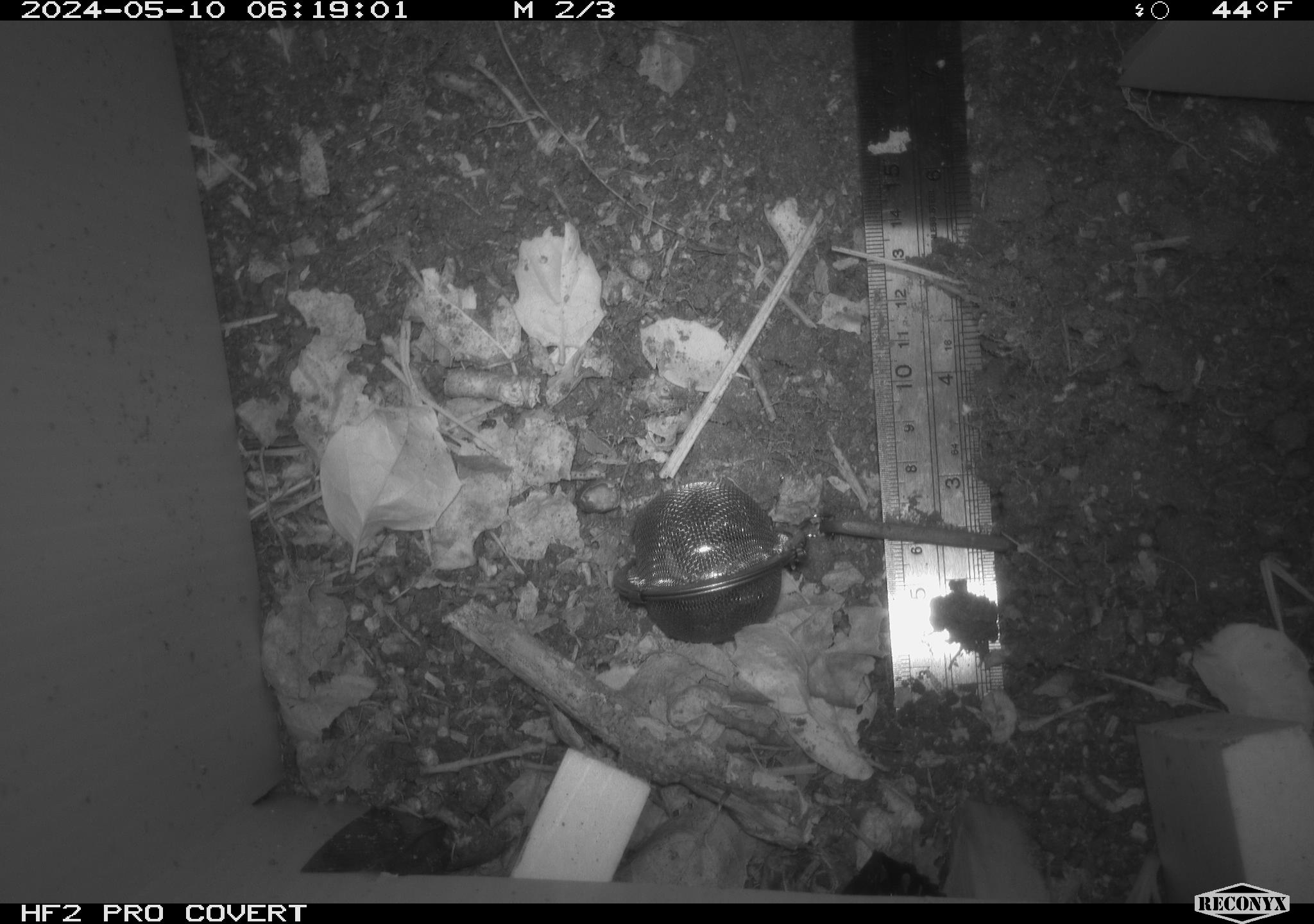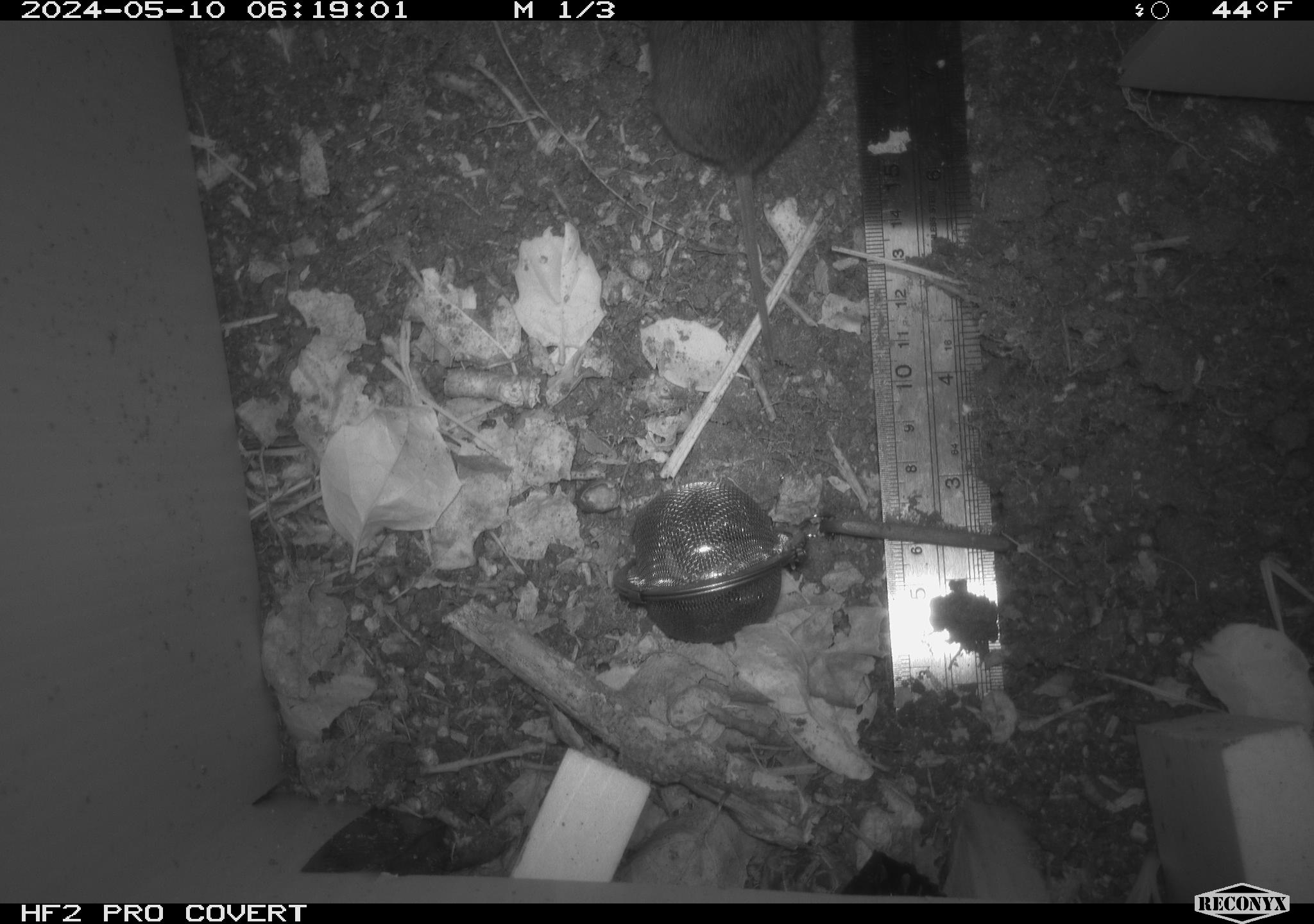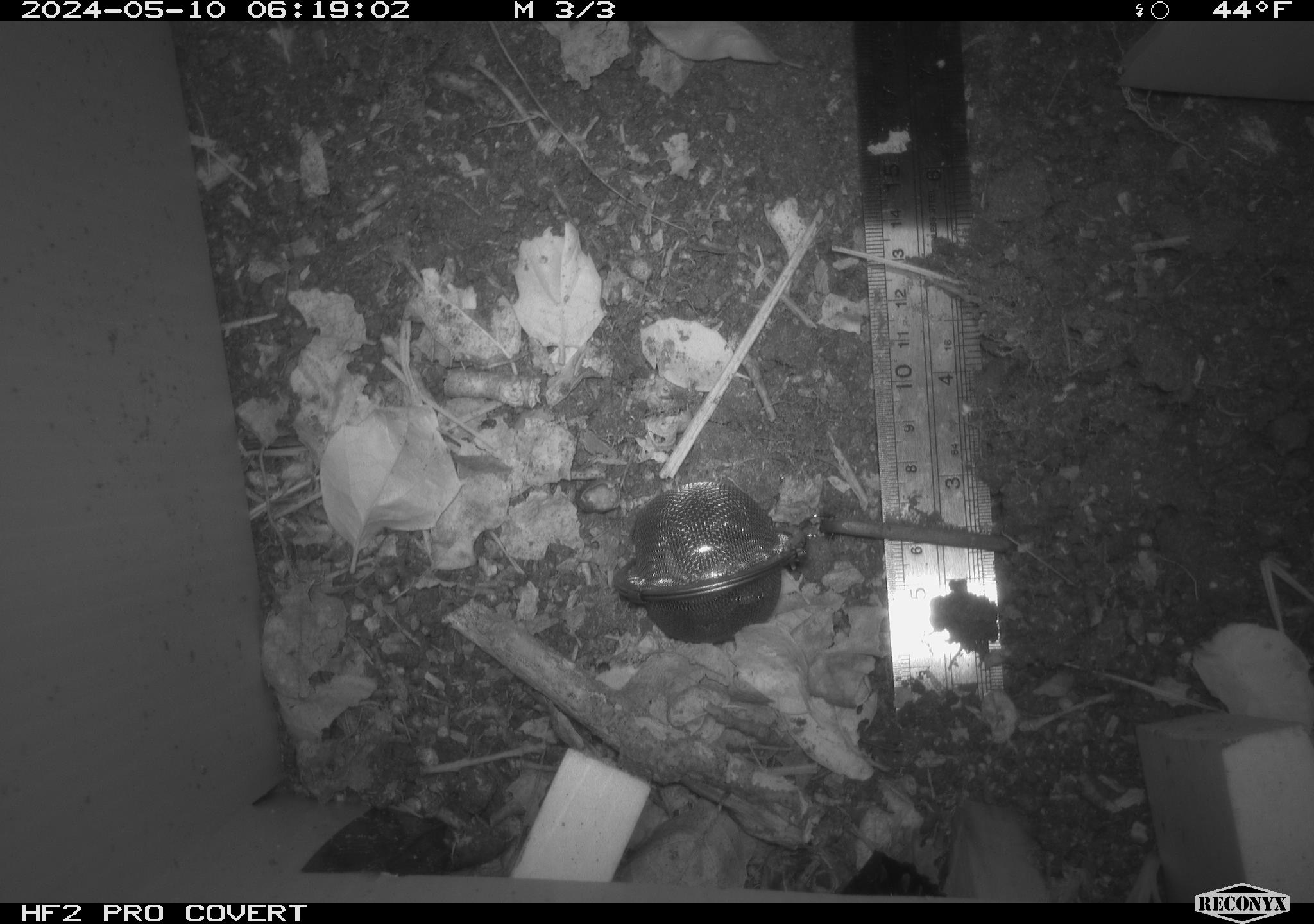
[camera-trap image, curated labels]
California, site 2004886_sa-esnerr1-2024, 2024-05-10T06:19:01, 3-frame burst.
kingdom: Animalia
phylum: Chordata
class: Mammalia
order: Rodentia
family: Cricetidae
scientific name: Cricetidae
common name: hamsters, voles, lemmings, and allies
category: cricetidae family